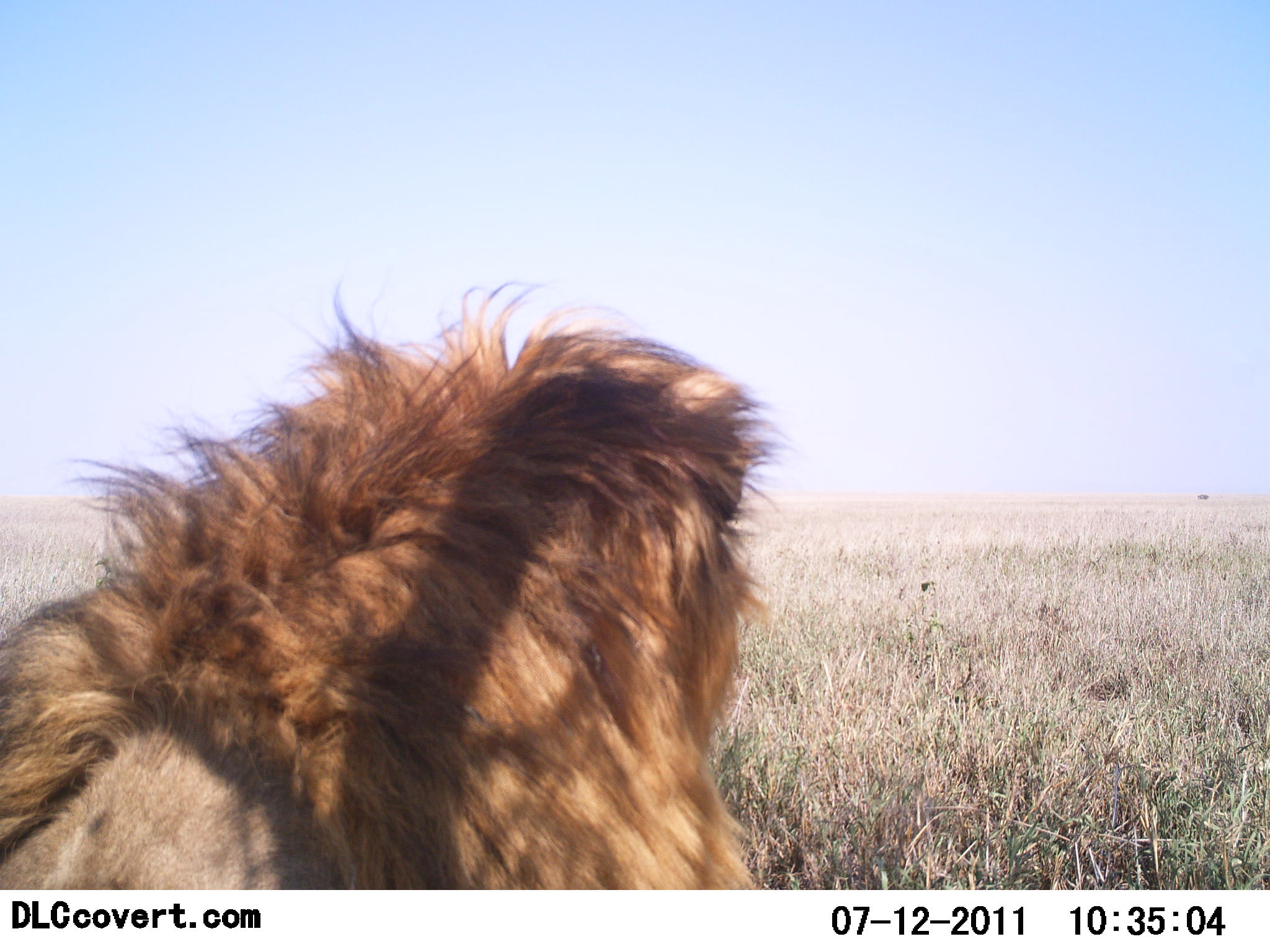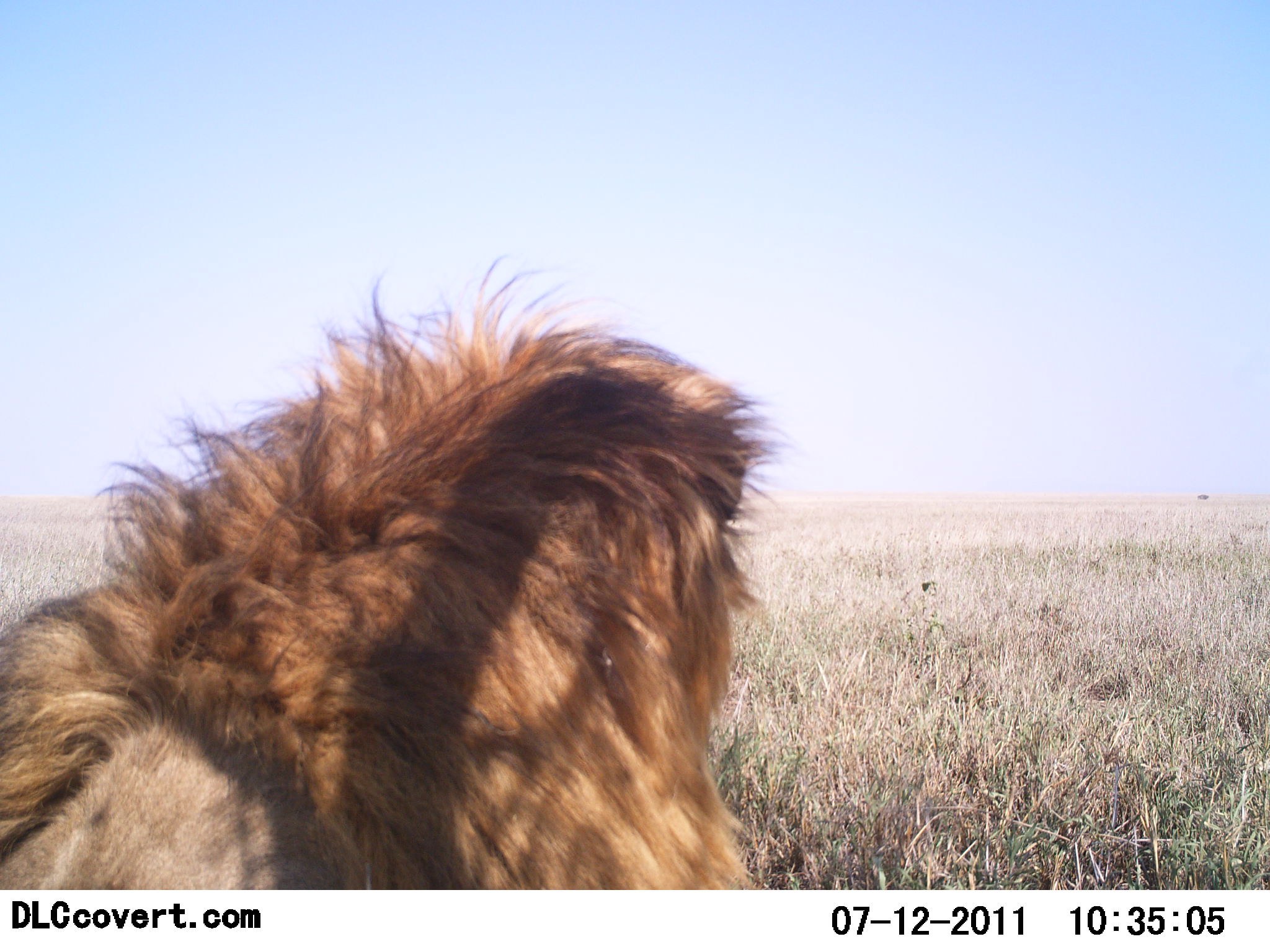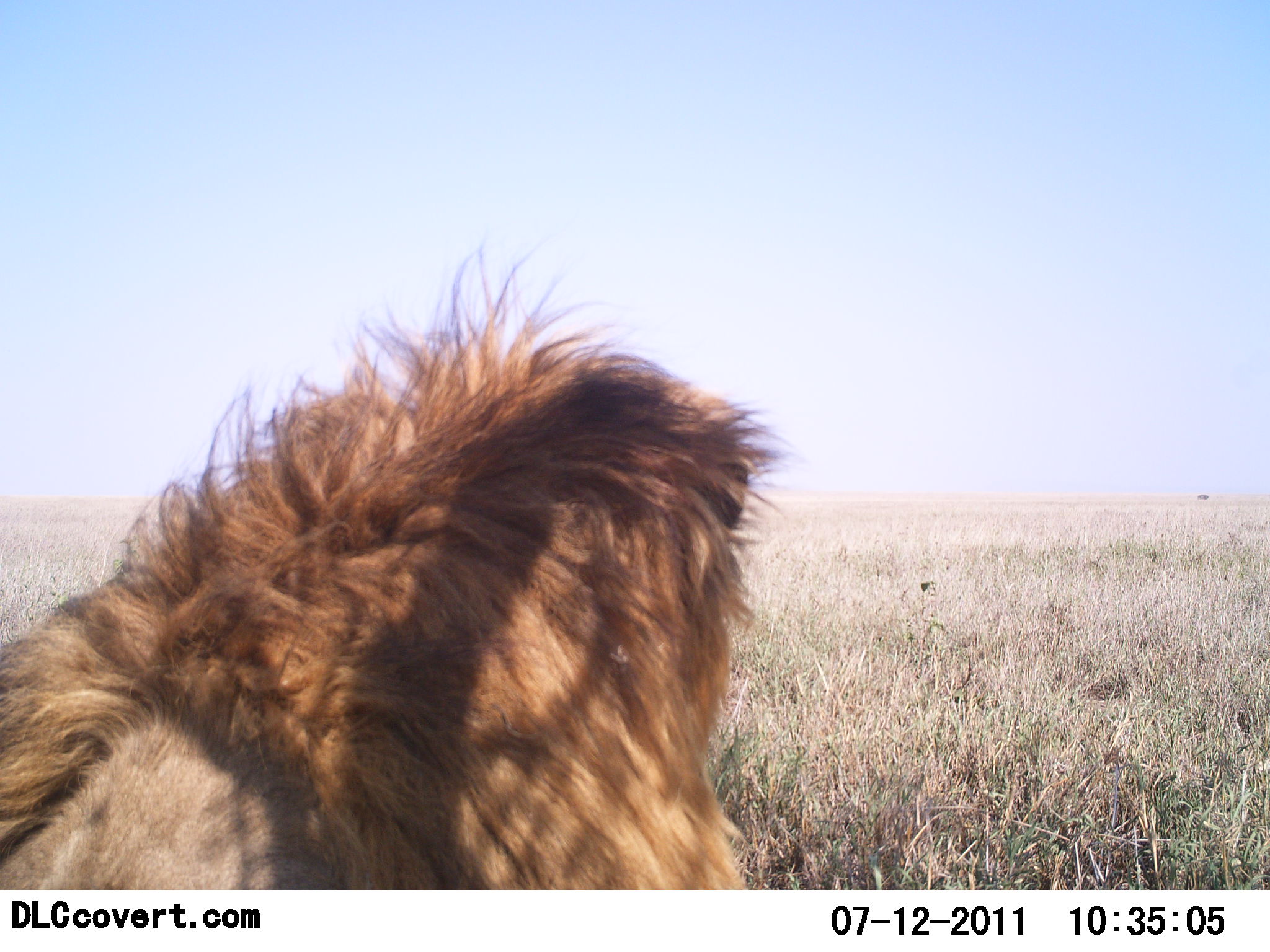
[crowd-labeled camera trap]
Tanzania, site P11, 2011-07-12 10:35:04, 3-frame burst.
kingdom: Animalia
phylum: Chordata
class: Mammalia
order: Carnivora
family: Felidae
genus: Panthera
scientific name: Panthera leo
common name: lion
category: lionmale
Lionmale (lion) (Panthera leo), count 1. Behavior (volunteer vote fractions): standing 0%, resting 100%, moving 9%, interacting 0%. Young present (vote fraction): 0%. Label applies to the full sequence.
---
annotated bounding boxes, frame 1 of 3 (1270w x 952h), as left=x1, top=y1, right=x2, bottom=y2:
animal: left=0, top=279, right=766, bottom=889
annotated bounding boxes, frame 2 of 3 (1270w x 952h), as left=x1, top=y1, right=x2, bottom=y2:
animal: left=0, top=243, right=782, bottom=890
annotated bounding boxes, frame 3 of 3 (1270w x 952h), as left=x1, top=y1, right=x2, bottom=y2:
animal: left=0, top=239, right=804, bottom=888